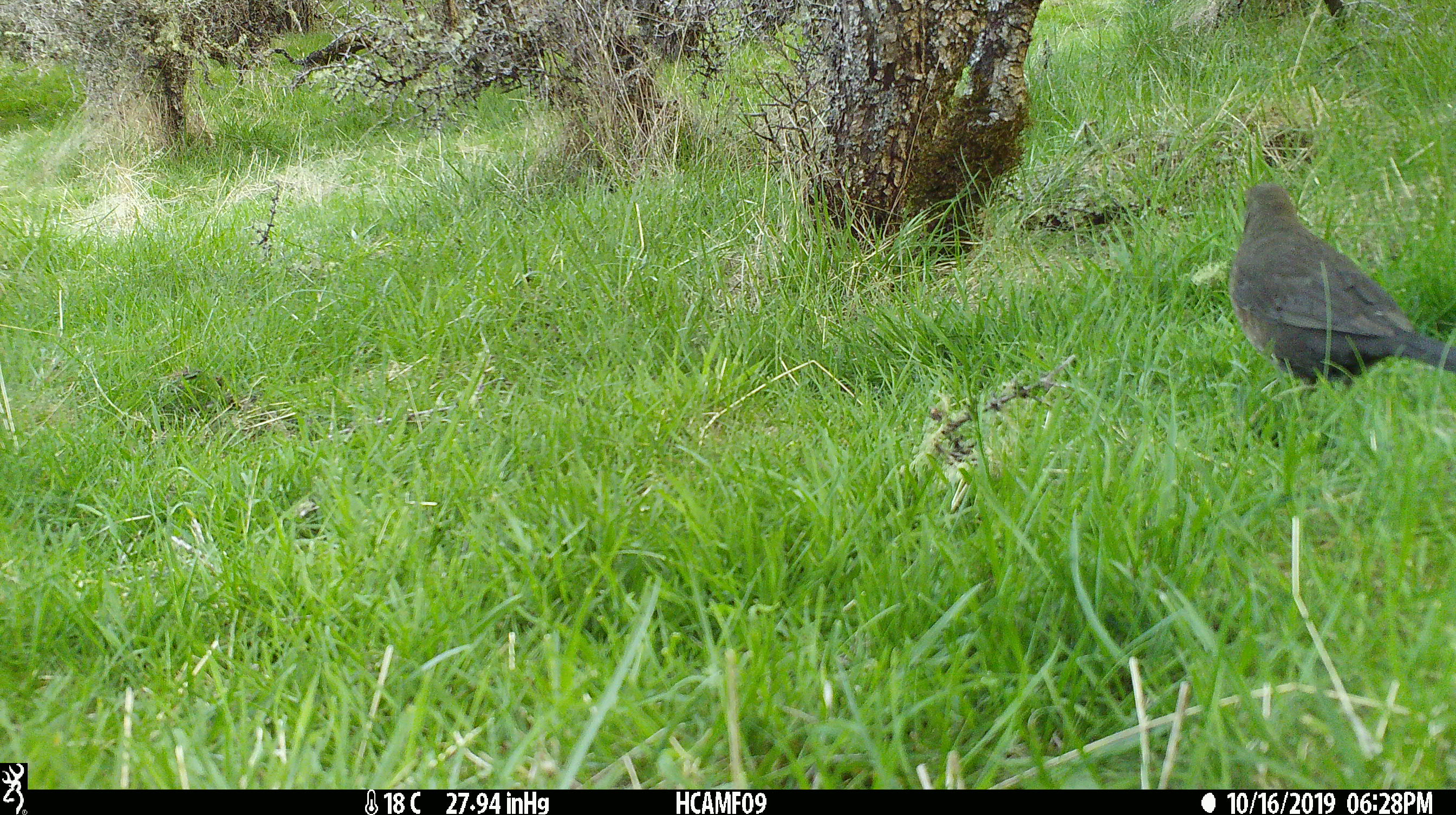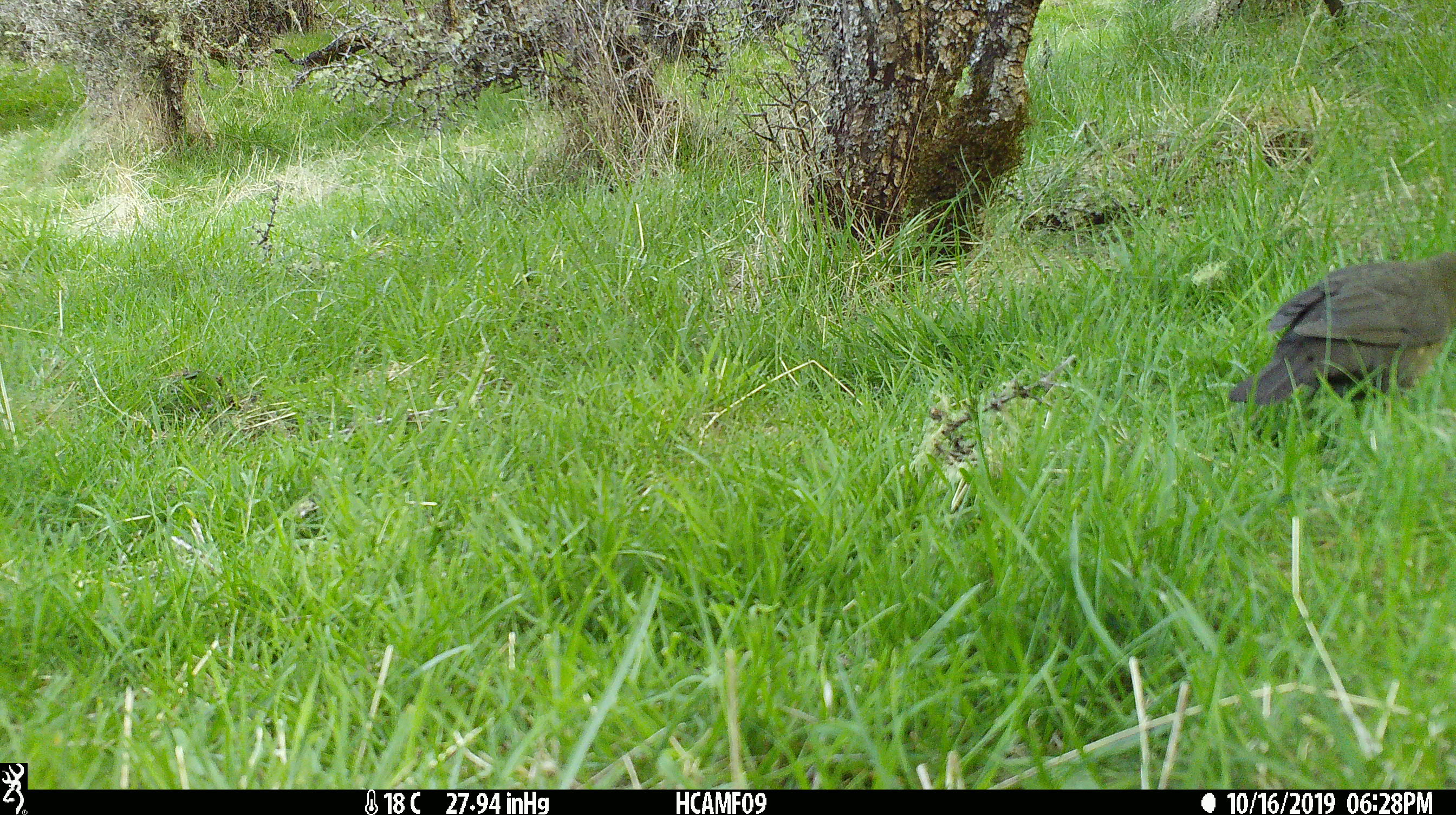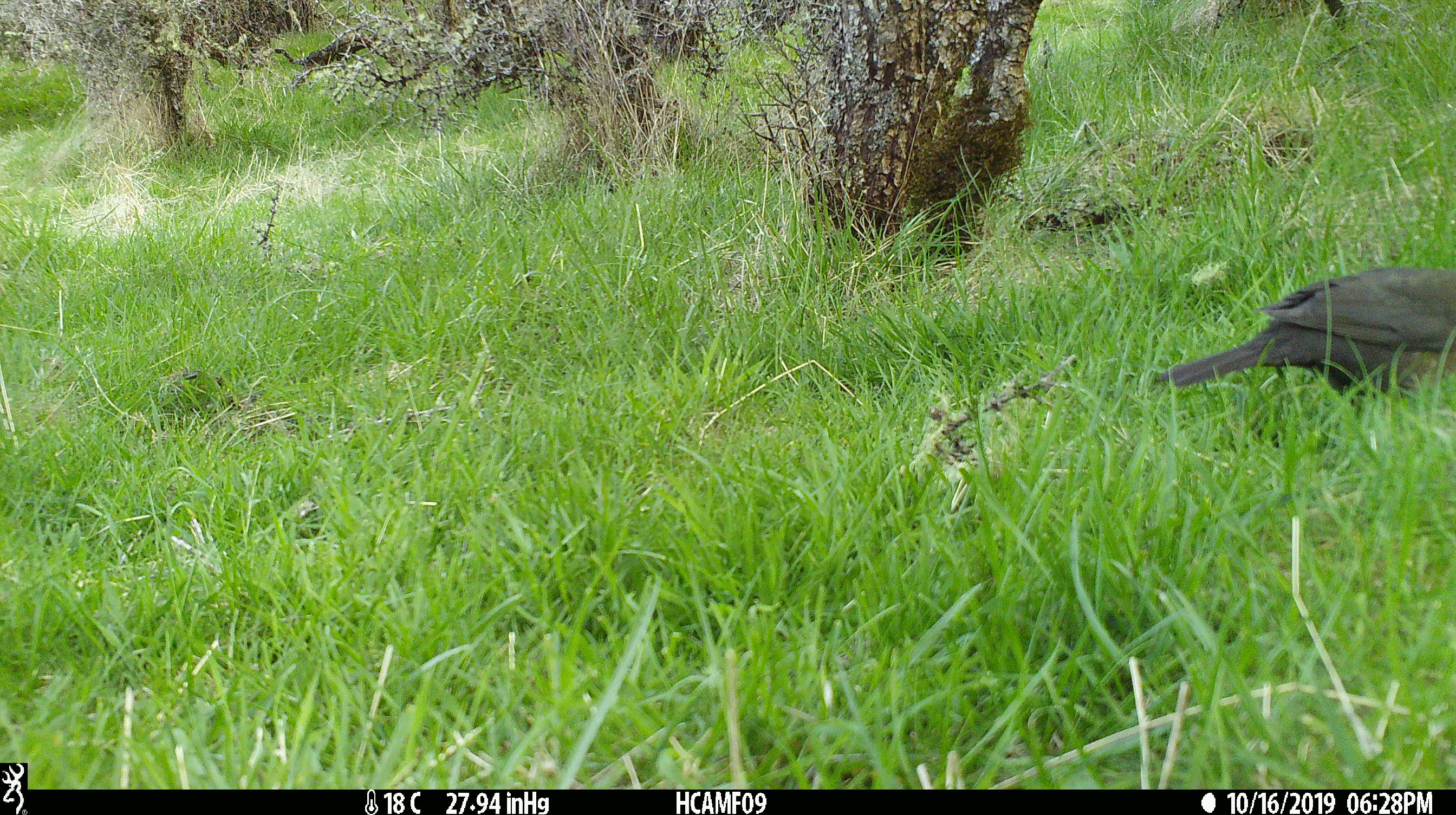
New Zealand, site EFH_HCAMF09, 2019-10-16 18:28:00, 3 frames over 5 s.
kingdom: Animalia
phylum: Chordata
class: Aves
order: Passeriformes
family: Turdidae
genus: Turdus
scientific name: Turdus merula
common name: eurasian blackbird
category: blackbird